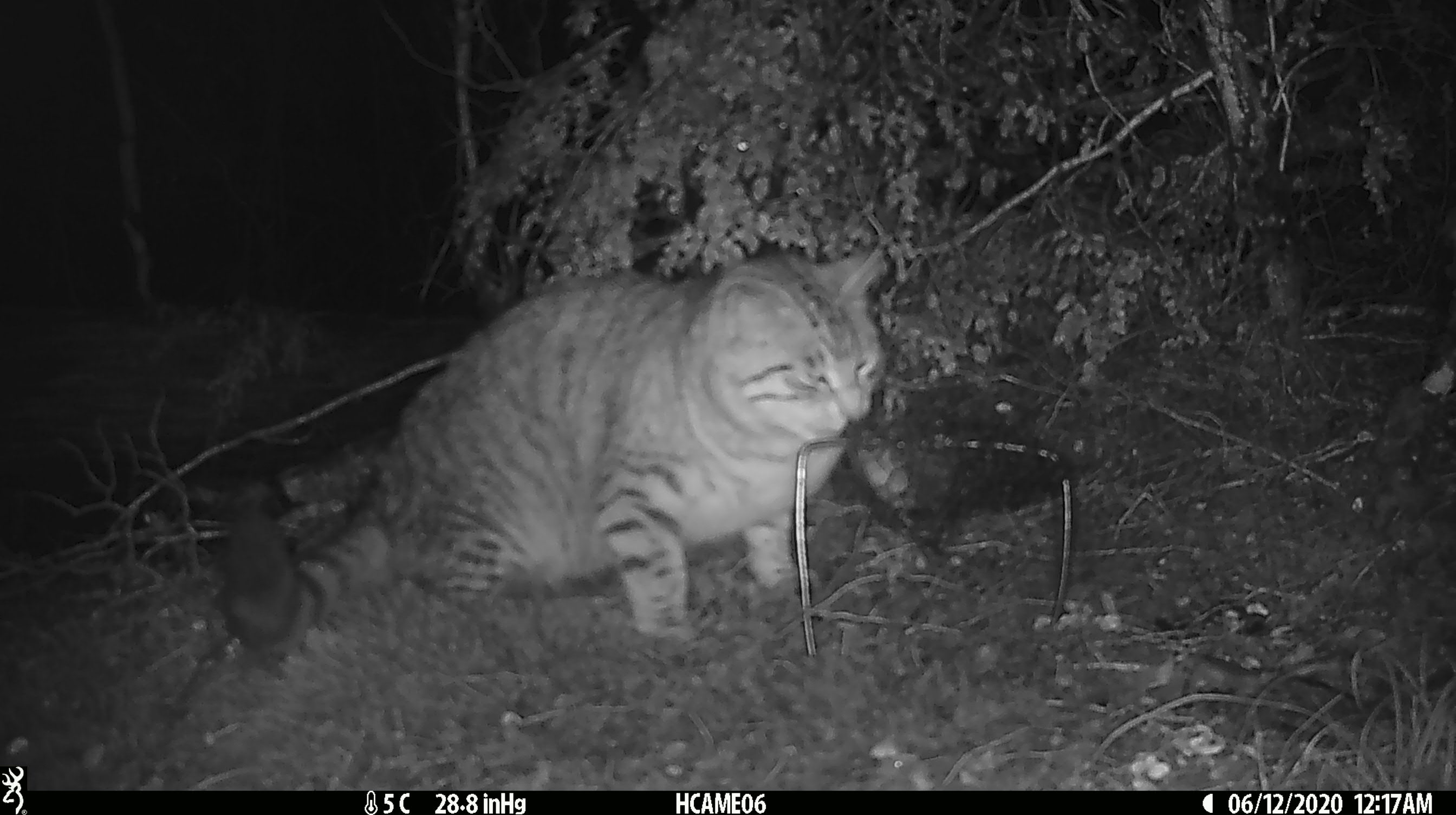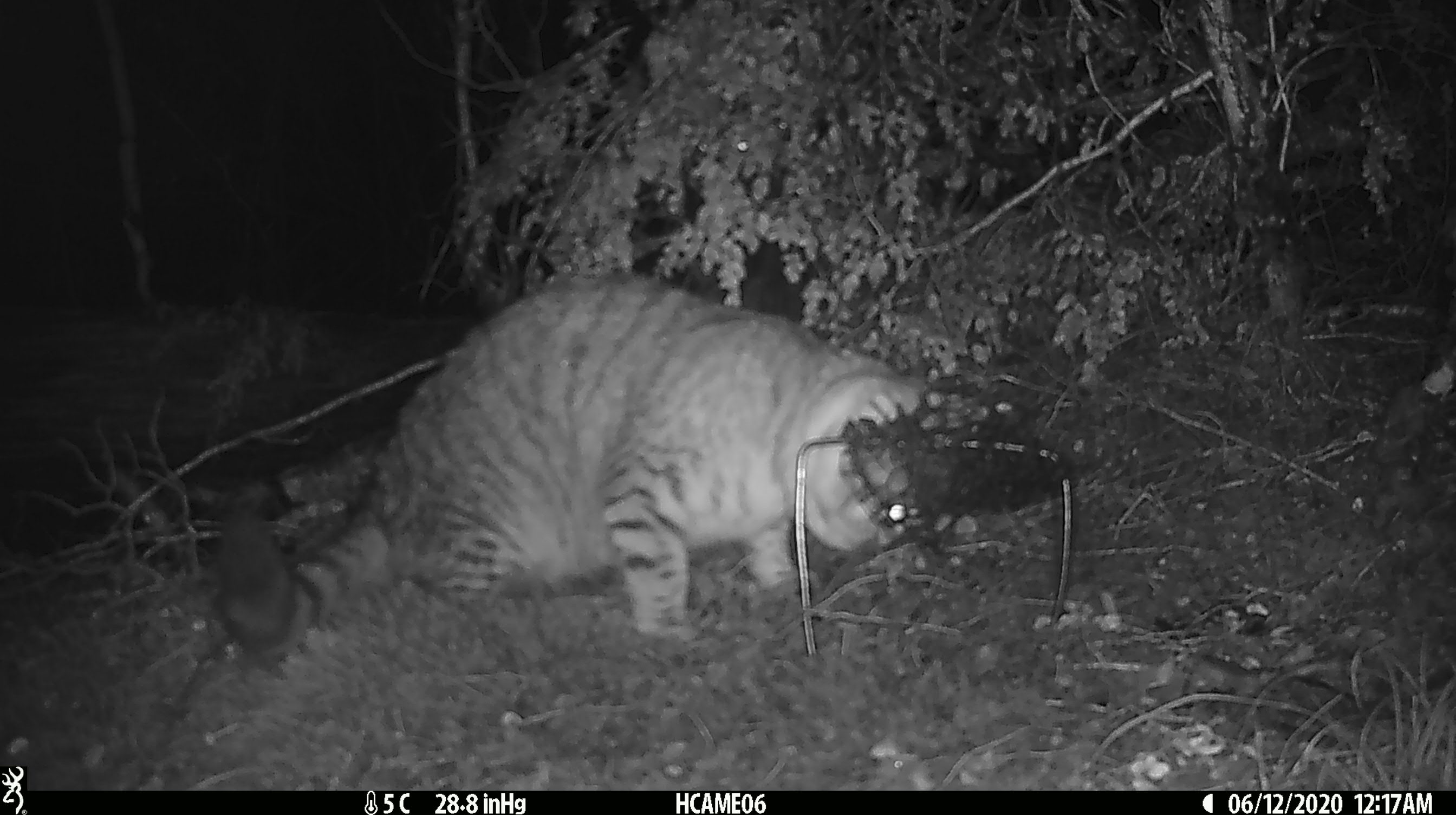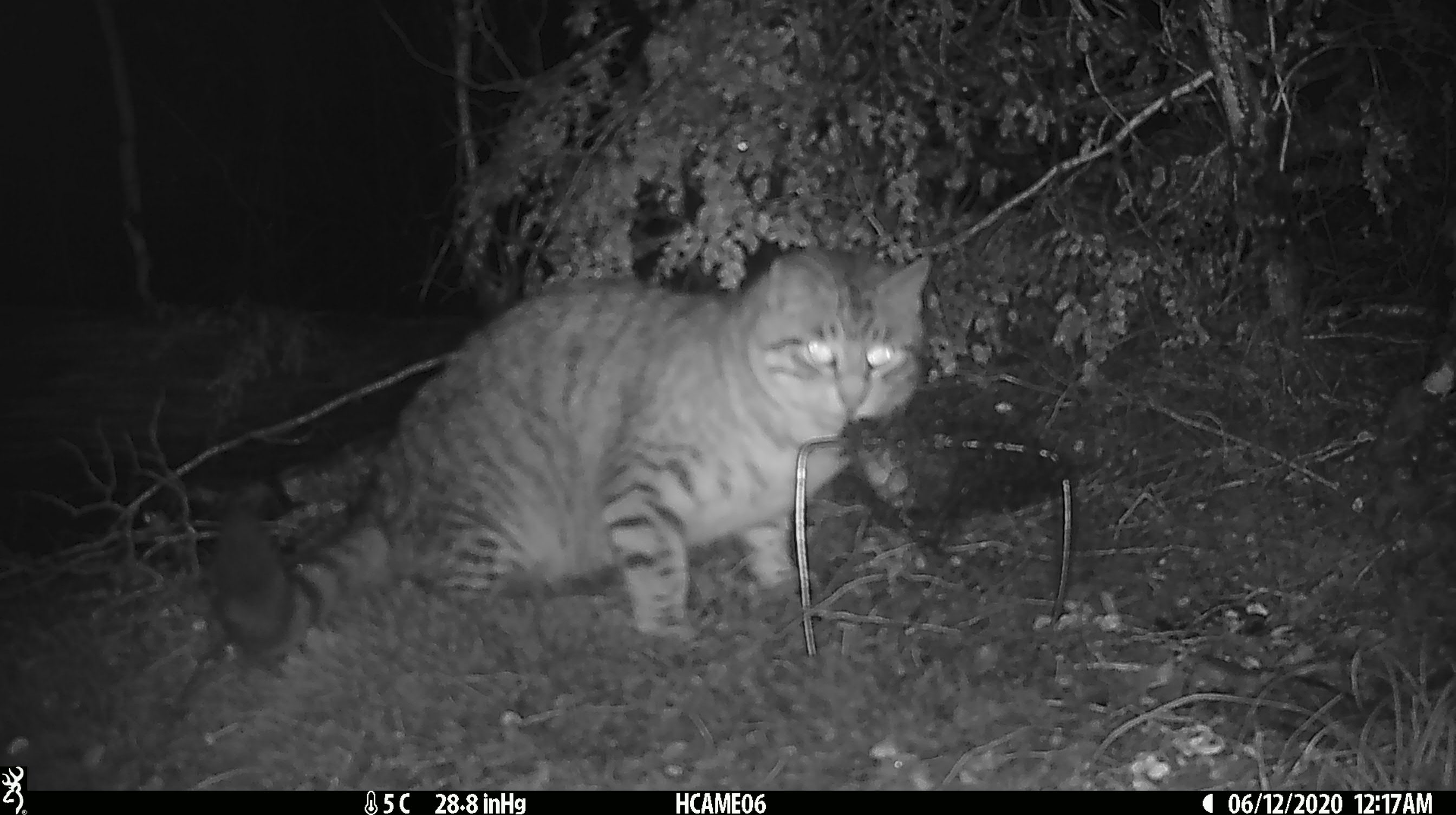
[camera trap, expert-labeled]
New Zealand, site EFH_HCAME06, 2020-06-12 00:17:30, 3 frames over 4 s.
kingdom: Animalia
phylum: Chordata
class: Mammalia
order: Carnivora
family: Felidae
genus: Felis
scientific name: Felis catus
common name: domestic cat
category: cat